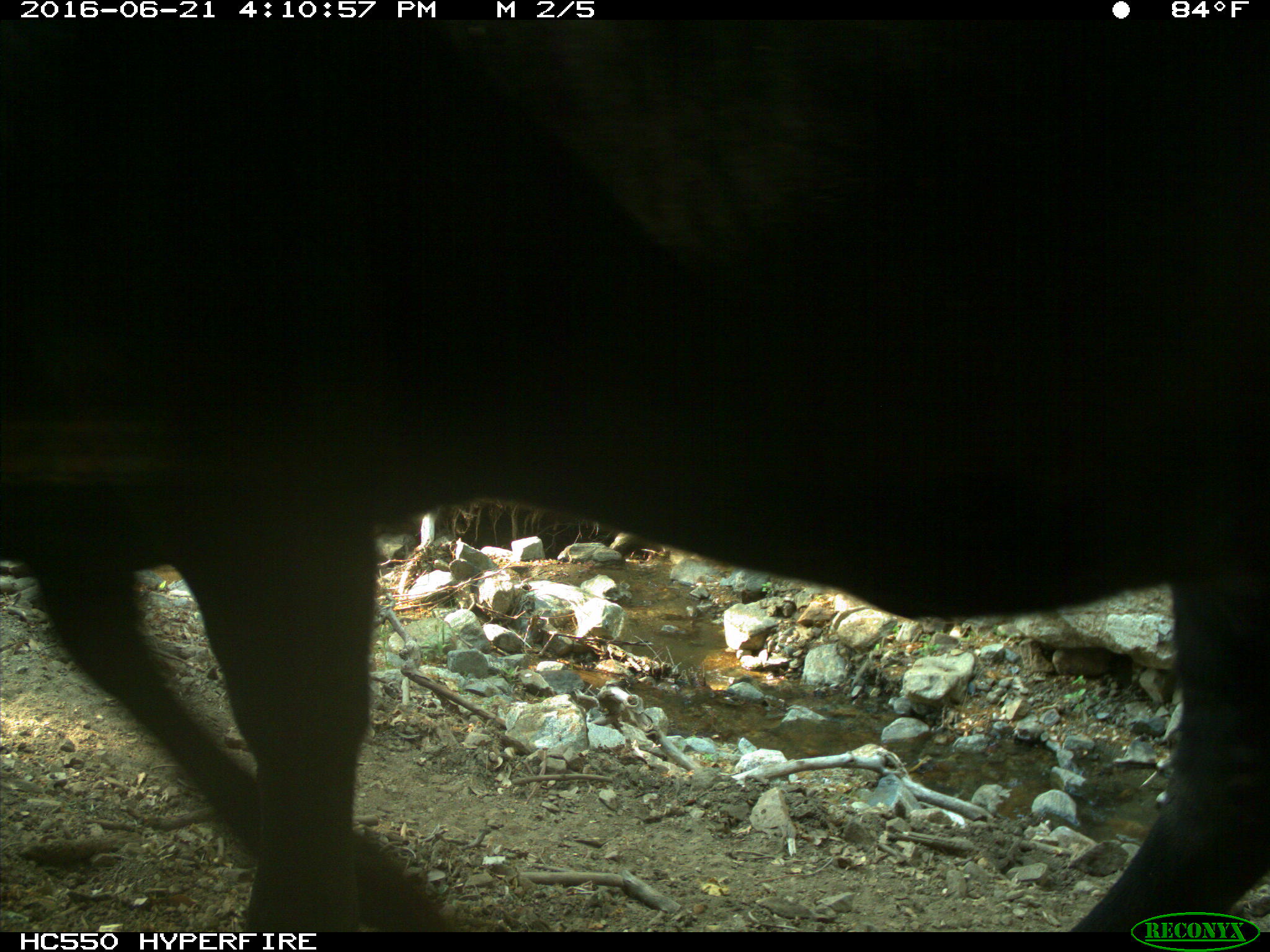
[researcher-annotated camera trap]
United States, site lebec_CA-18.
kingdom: Animalia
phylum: Chordata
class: Mammalia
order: Artiodactyla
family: Bovidae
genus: Bos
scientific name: Bos taurus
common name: domestic cow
Bos taurus (domestic cow).